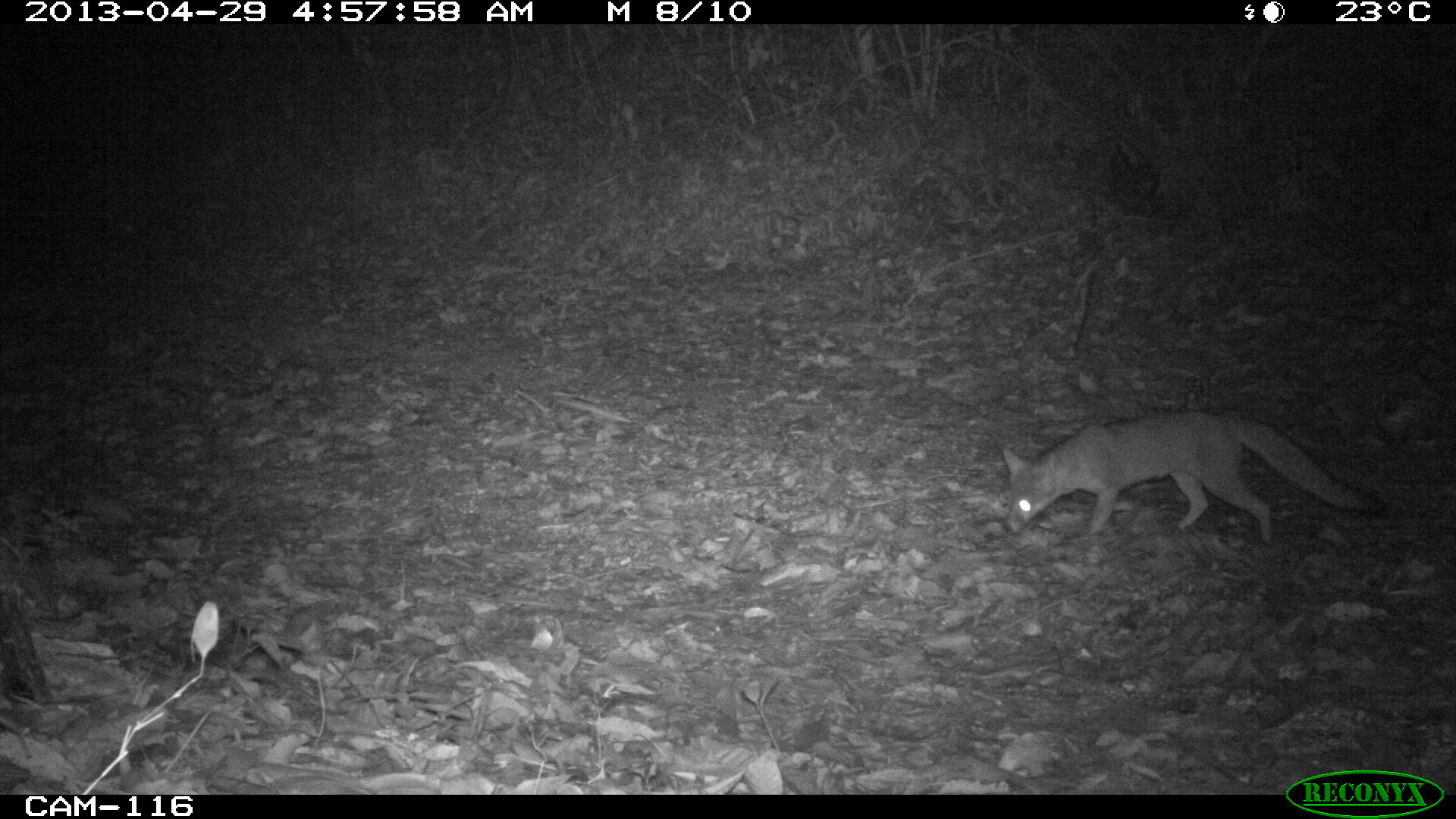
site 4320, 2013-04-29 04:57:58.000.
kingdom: Animalia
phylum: Chordata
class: Mammalia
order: Carnivora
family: Canidae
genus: Urocyon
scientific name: Urocyon cinereoargenteus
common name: gray fox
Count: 1.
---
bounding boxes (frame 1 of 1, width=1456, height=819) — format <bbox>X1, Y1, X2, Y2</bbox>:
urocyon cinereoargenteus: <bbox>1001, 407, 1389, 545</bbox>